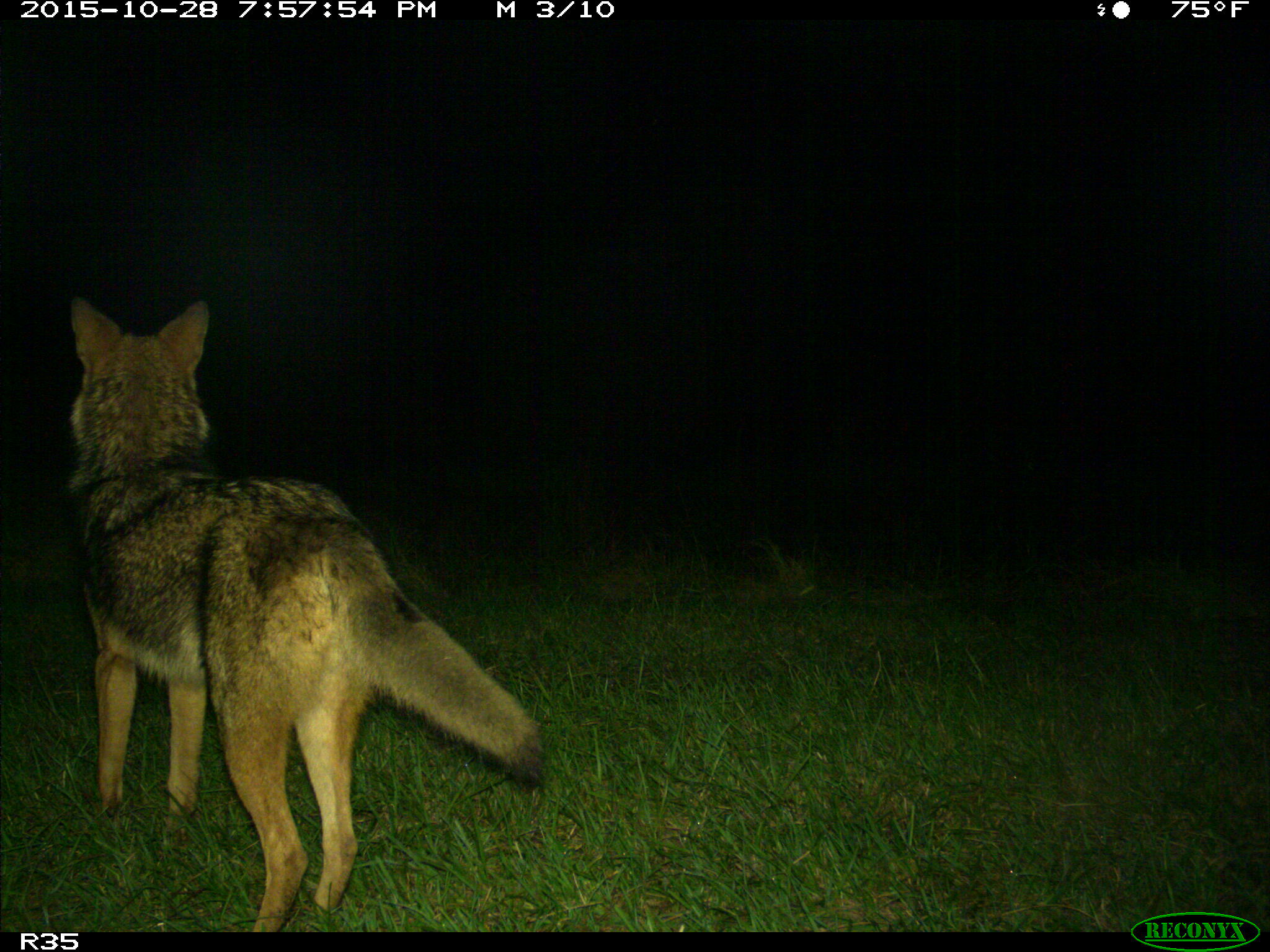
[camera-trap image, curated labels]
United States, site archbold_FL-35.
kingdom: Animalia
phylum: Chordata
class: Mammalia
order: Carnivora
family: Canidae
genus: Canis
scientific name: Canis latrans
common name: coyote